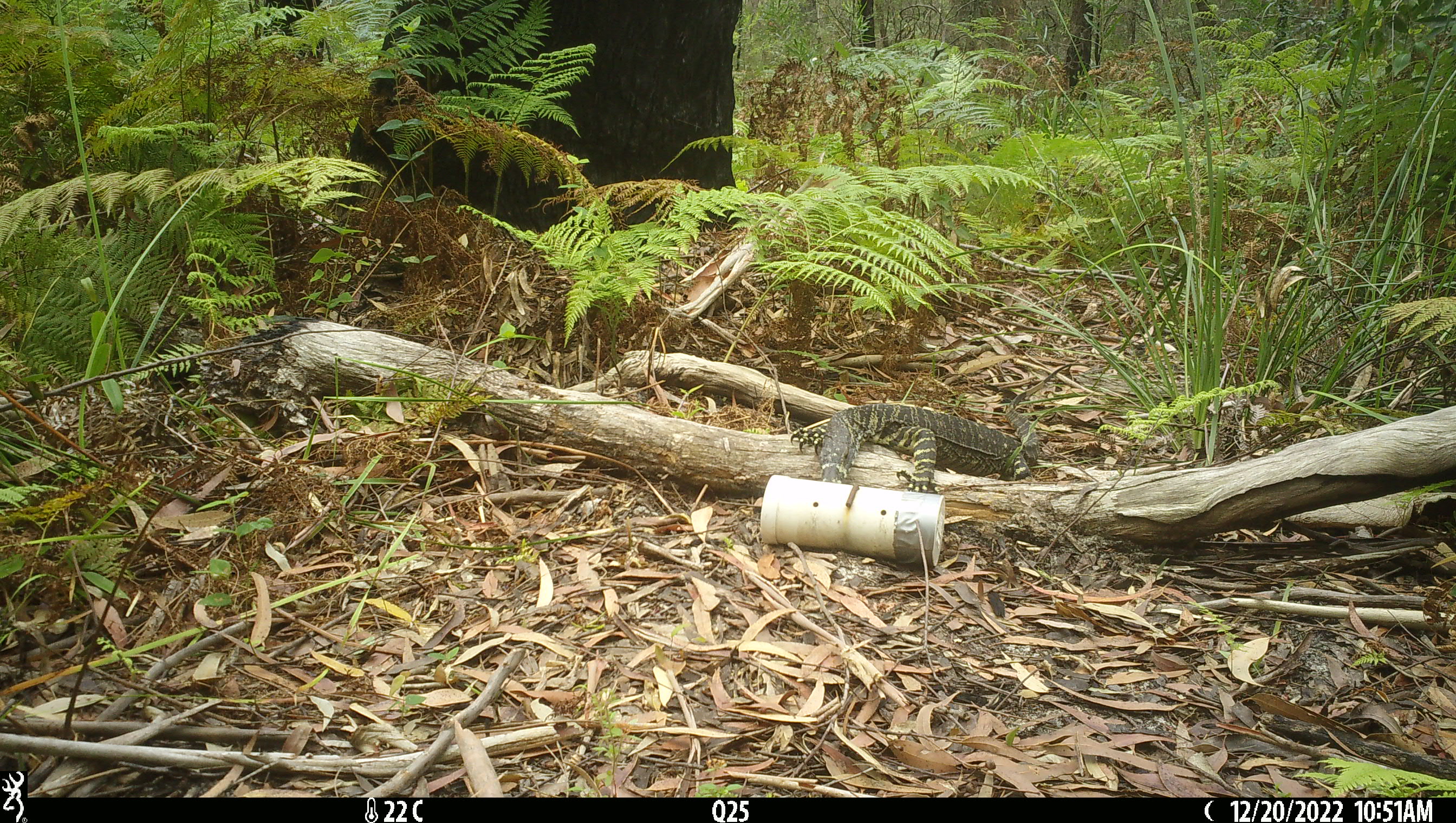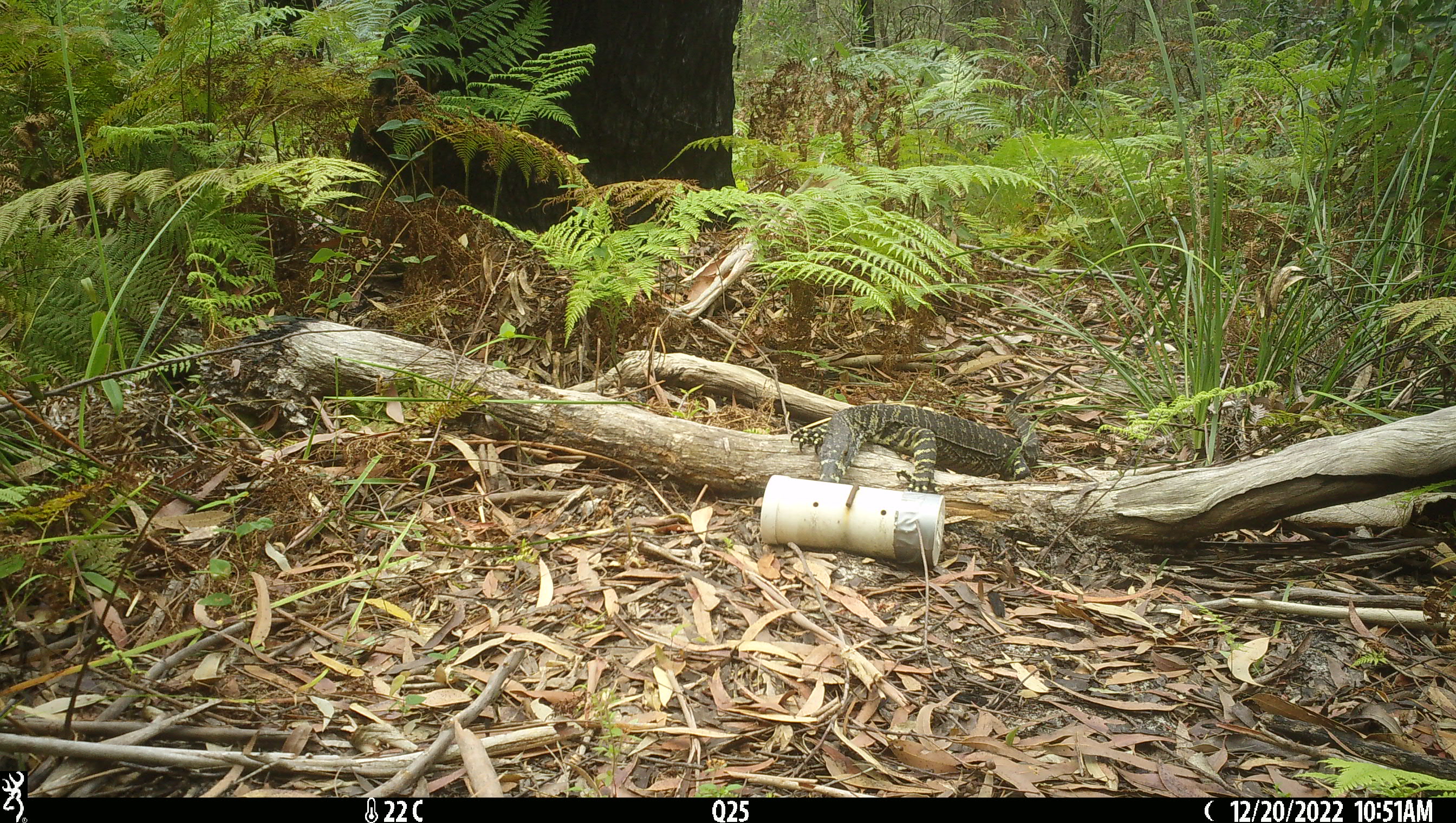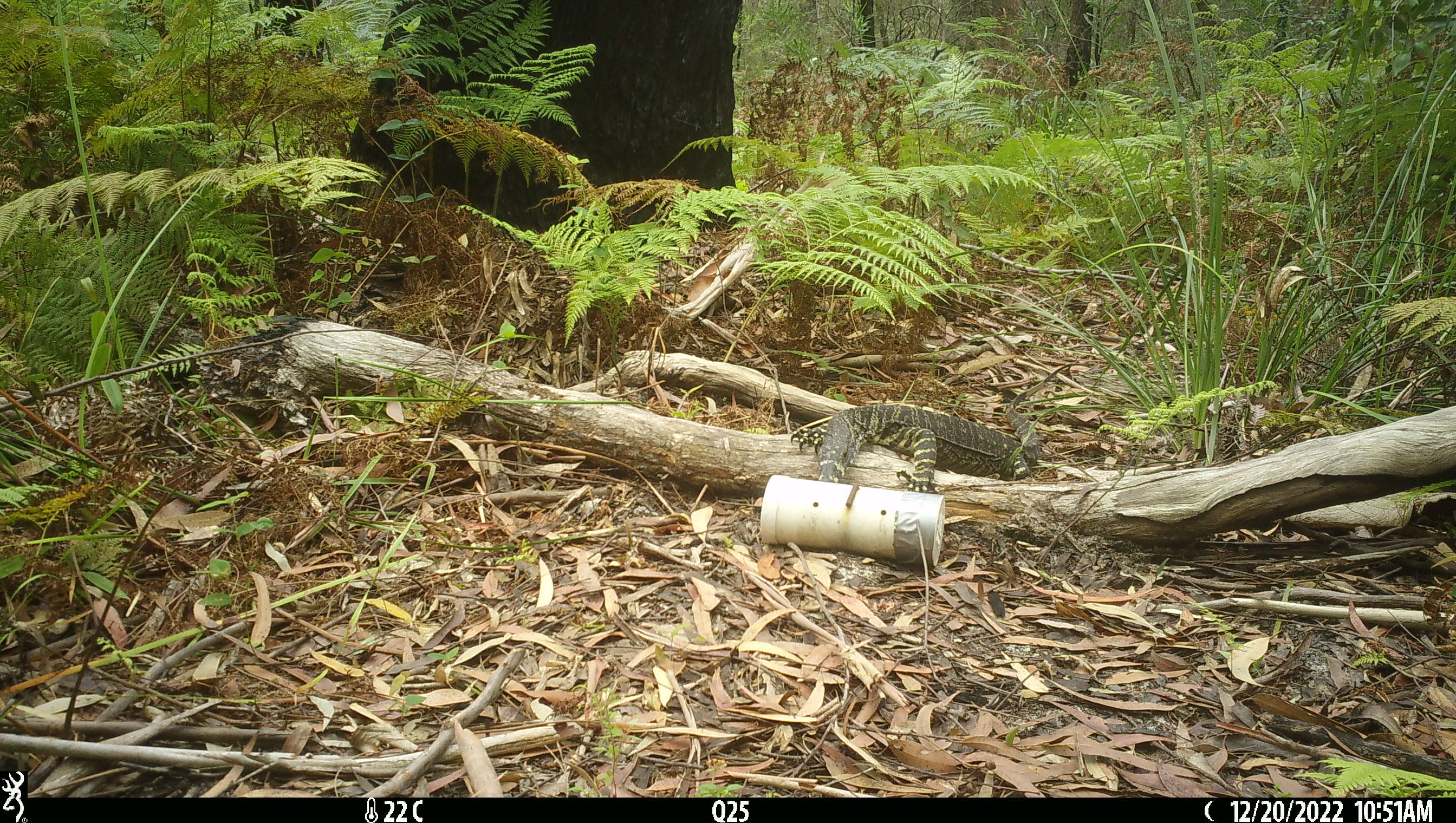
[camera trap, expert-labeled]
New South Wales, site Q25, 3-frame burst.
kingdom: Animalia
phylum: Chordata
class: Reptilia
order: Squamata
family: Varanidae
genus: Varanus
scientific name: Varanus varius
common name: lace monitor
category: goanna